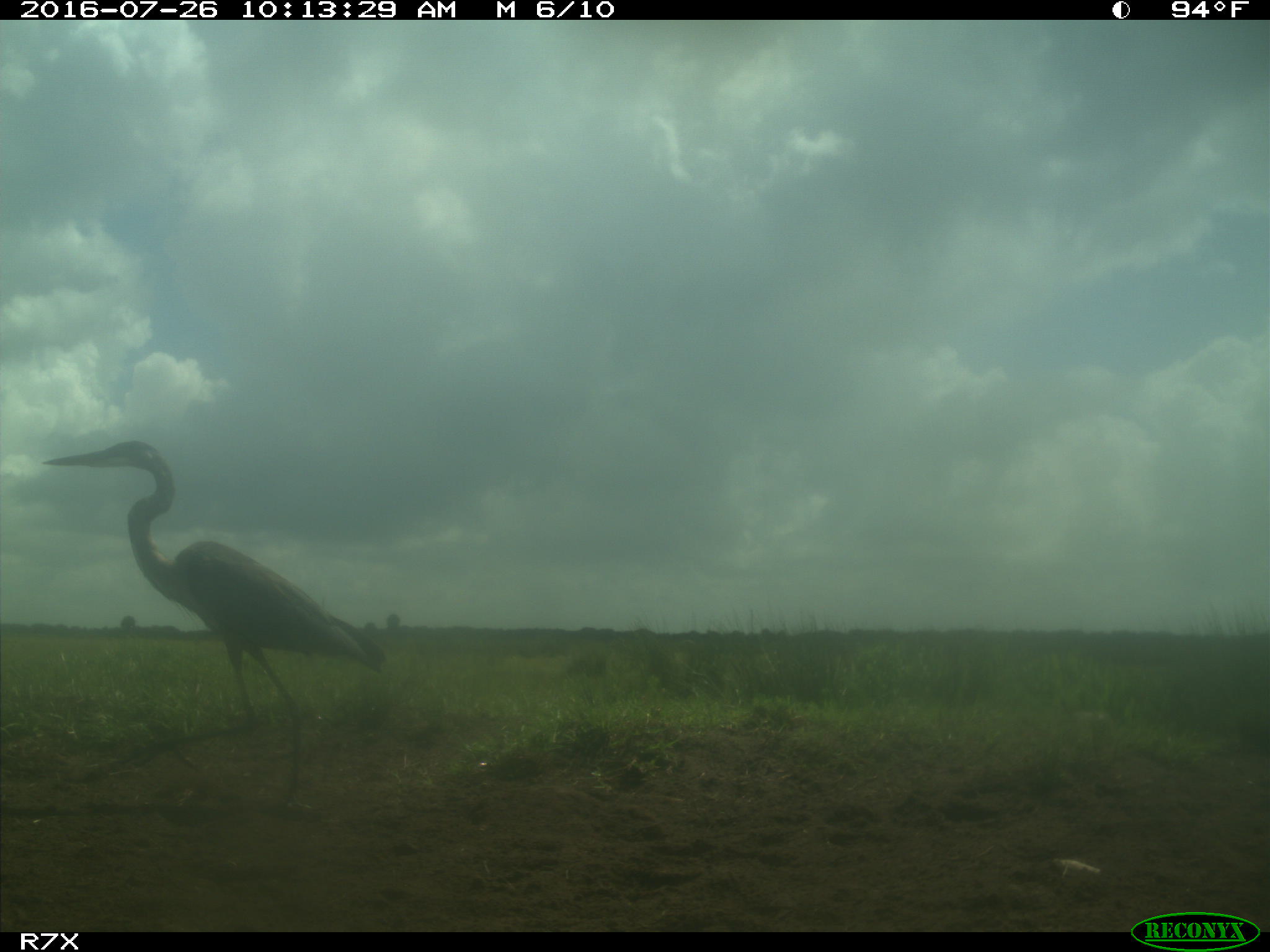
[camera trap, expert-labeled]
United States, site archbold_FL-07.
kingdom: Animalia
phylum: Chordata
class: Aves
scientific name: Aves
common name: birds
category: unidentified bird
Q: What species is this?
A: Unidentified bird (birds) (Aves).